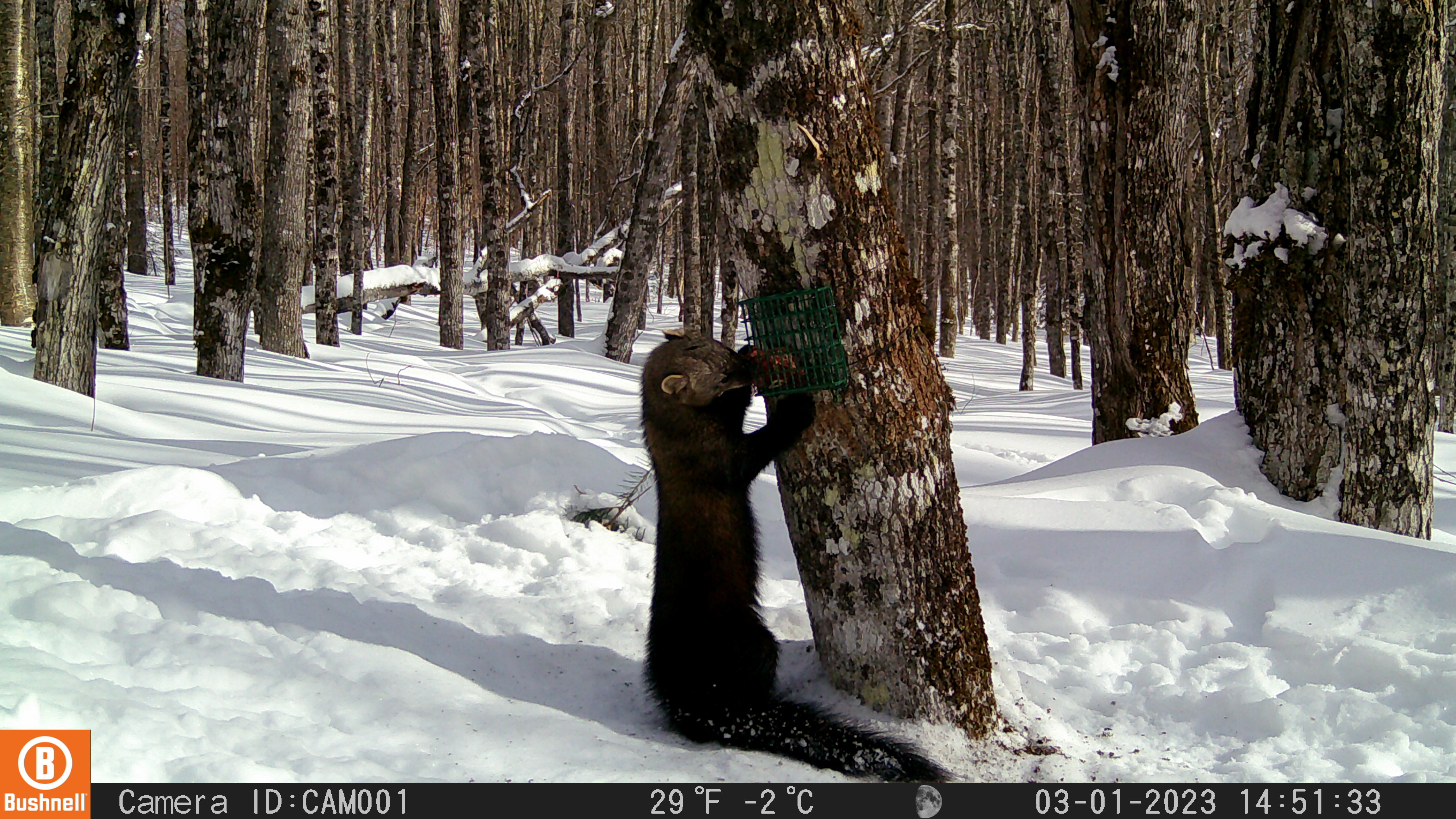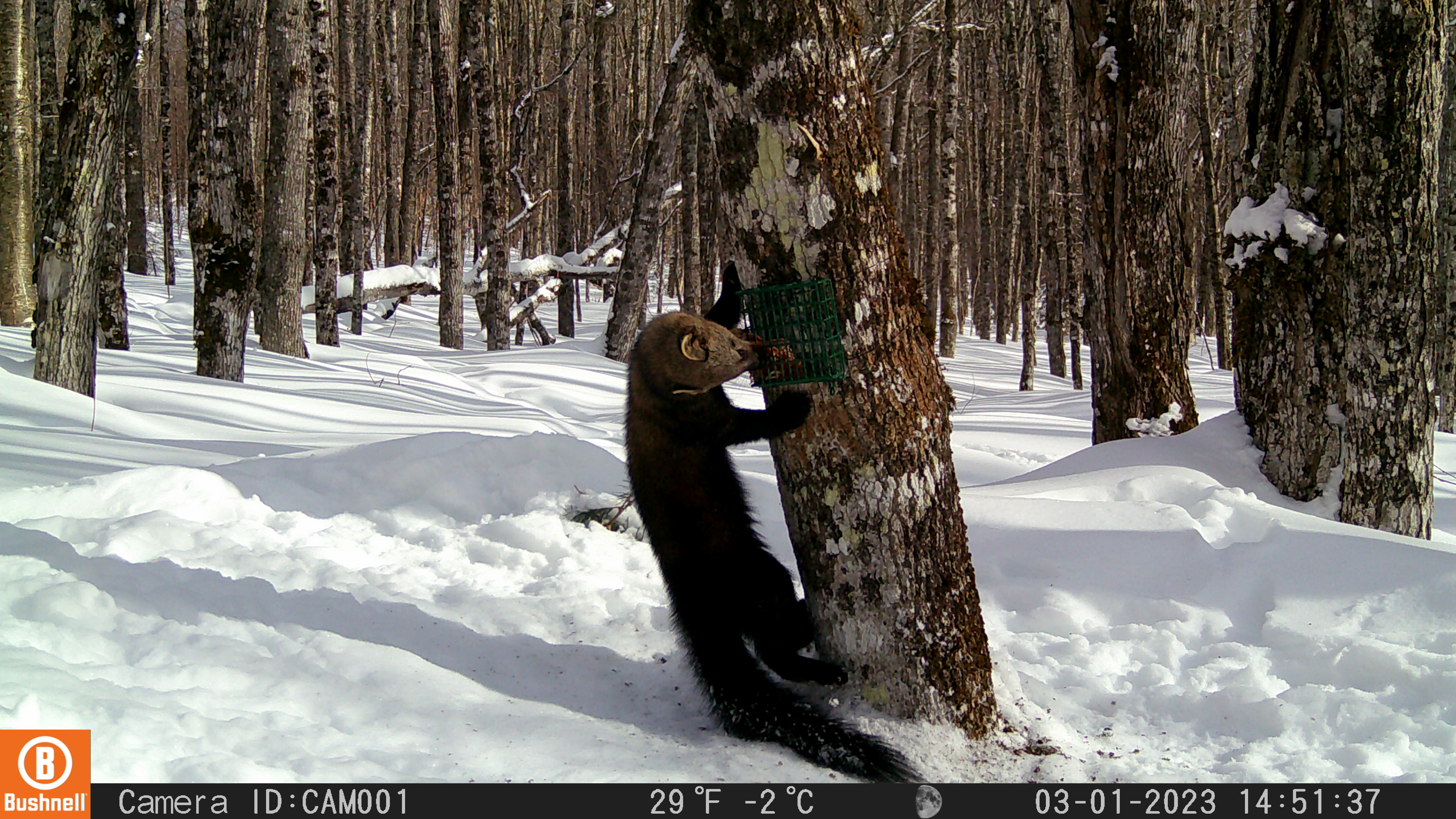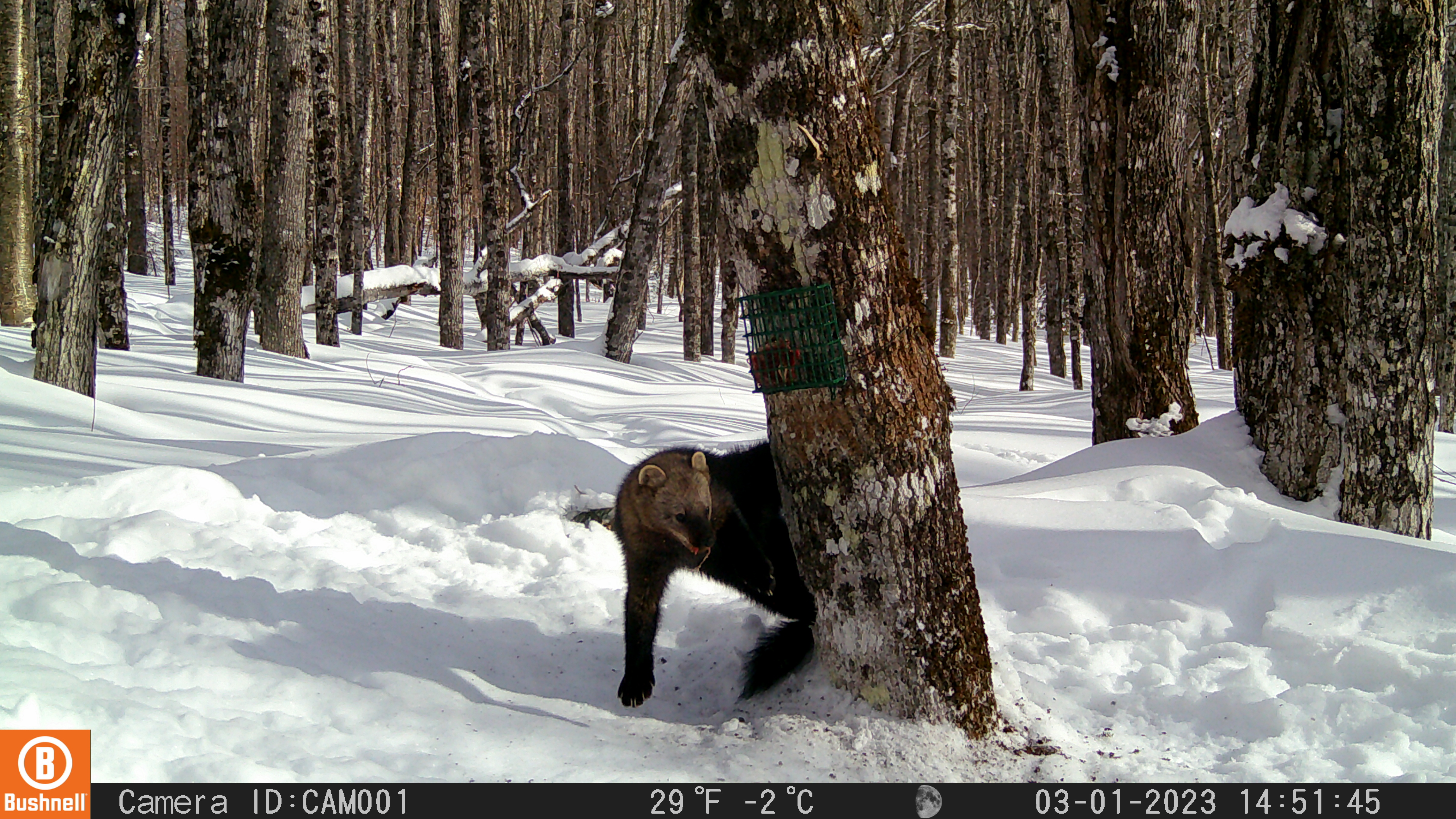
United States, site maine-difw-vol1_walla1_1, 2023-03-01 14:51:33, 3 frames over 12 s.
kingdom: Animalia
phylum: Chordata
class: Mammalia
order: Carnivora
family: Mustelidae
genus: Pekania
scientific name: Pekania pennanti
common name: fisher